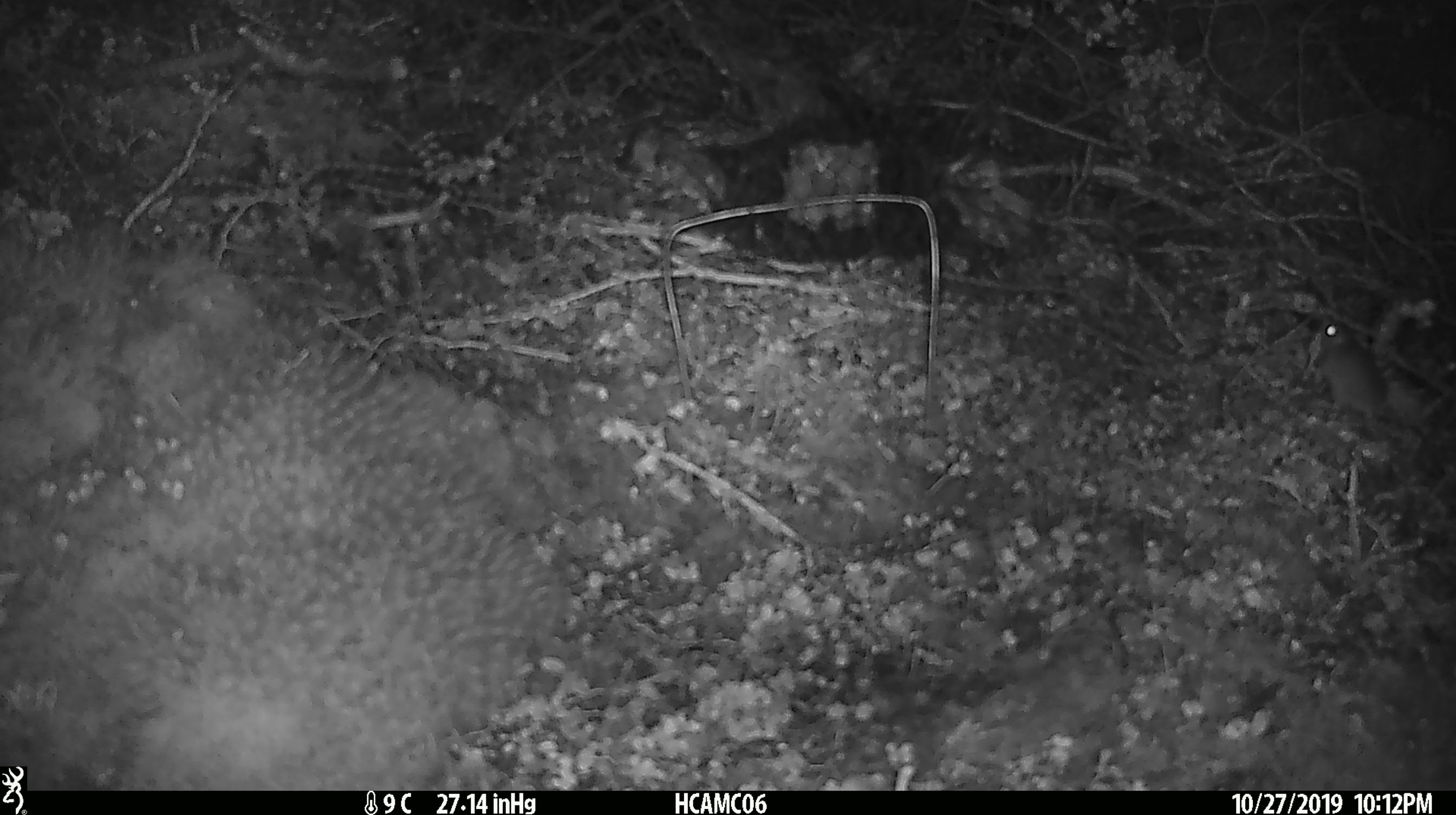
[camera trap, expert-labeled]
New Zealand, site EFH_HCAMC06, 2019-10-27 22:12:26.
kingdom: Animalia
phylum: Chordata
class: Mammalia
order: Rodentia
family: Muridae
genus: Mus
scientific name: Mus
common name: mouse